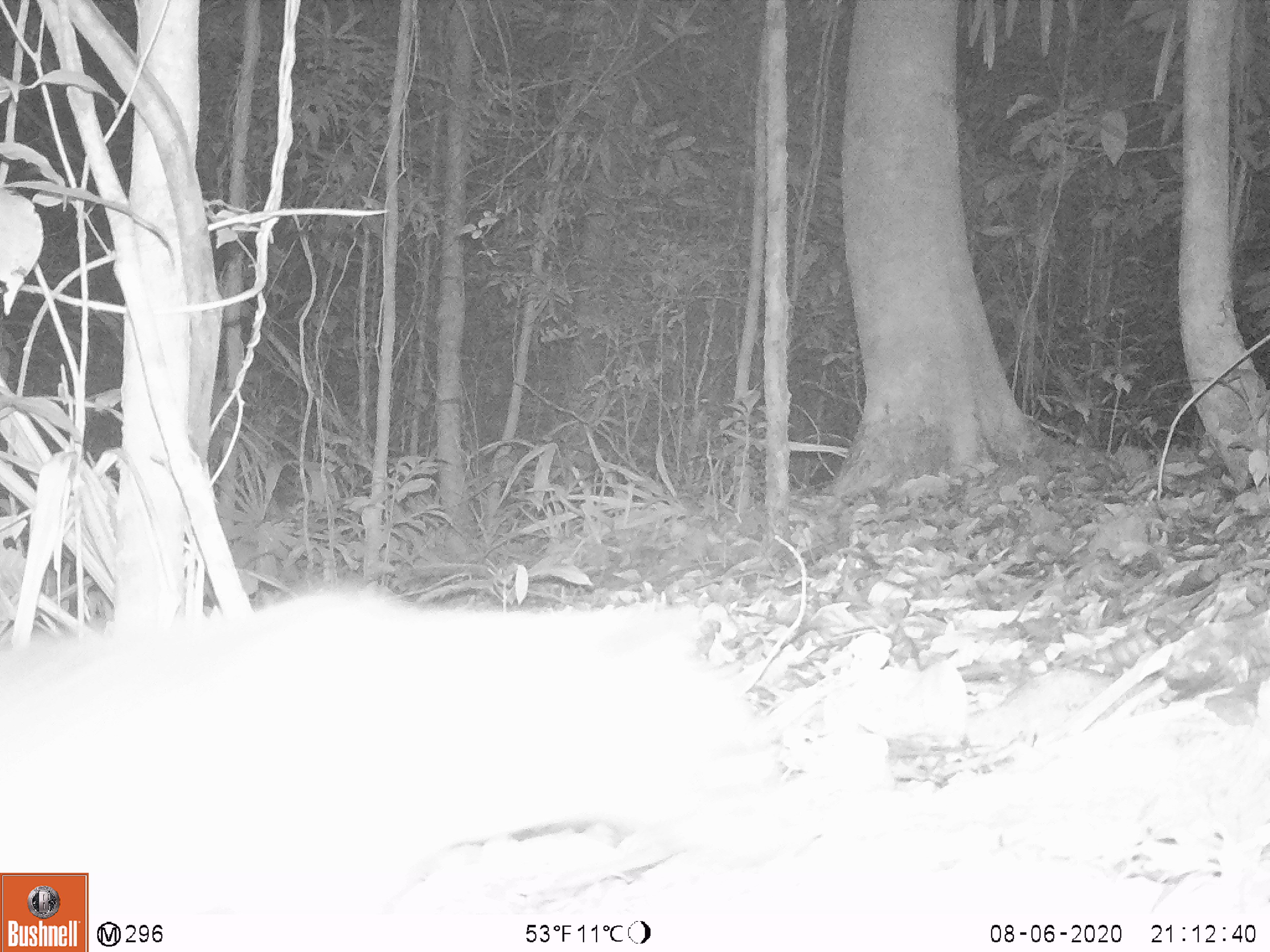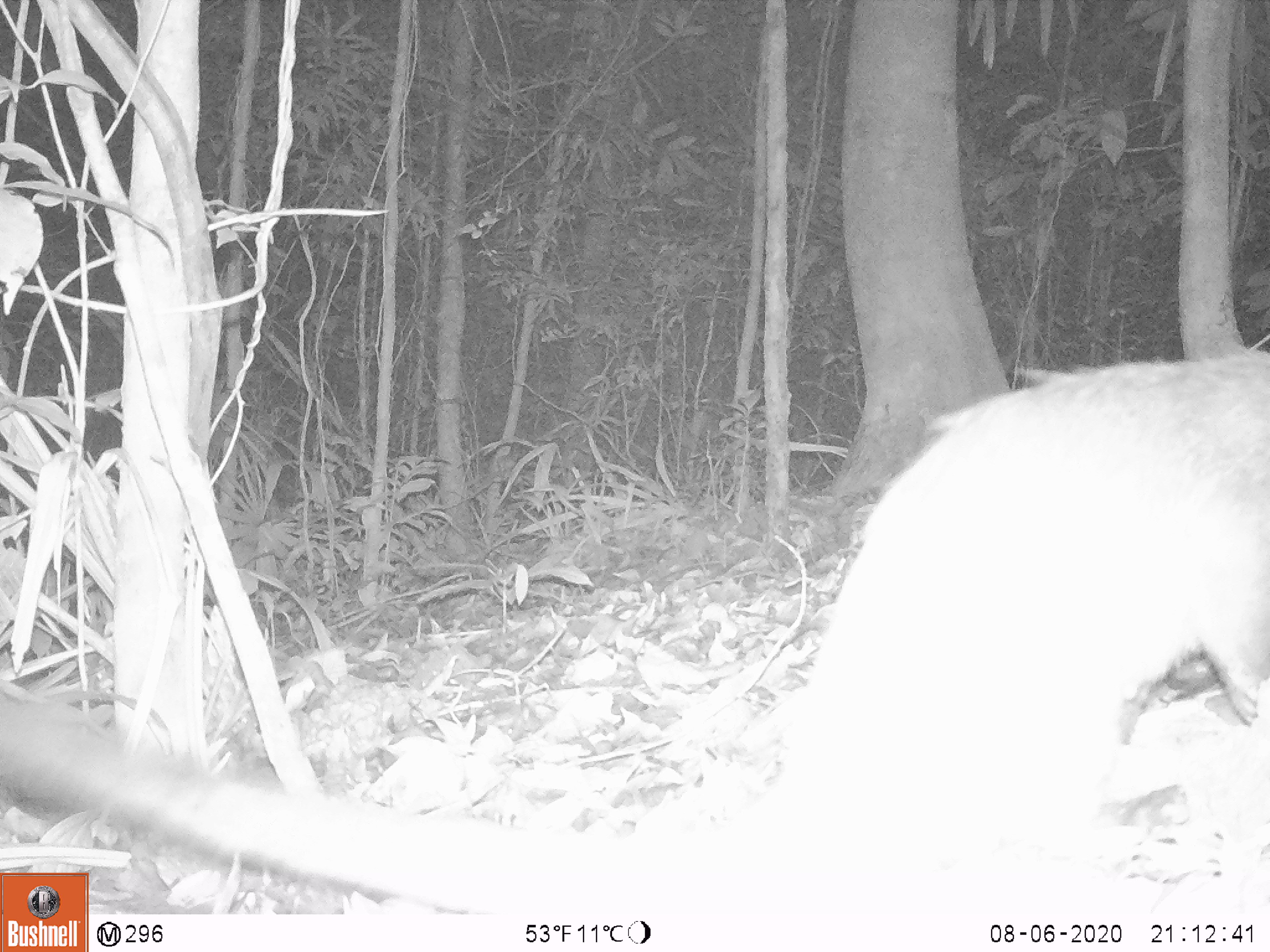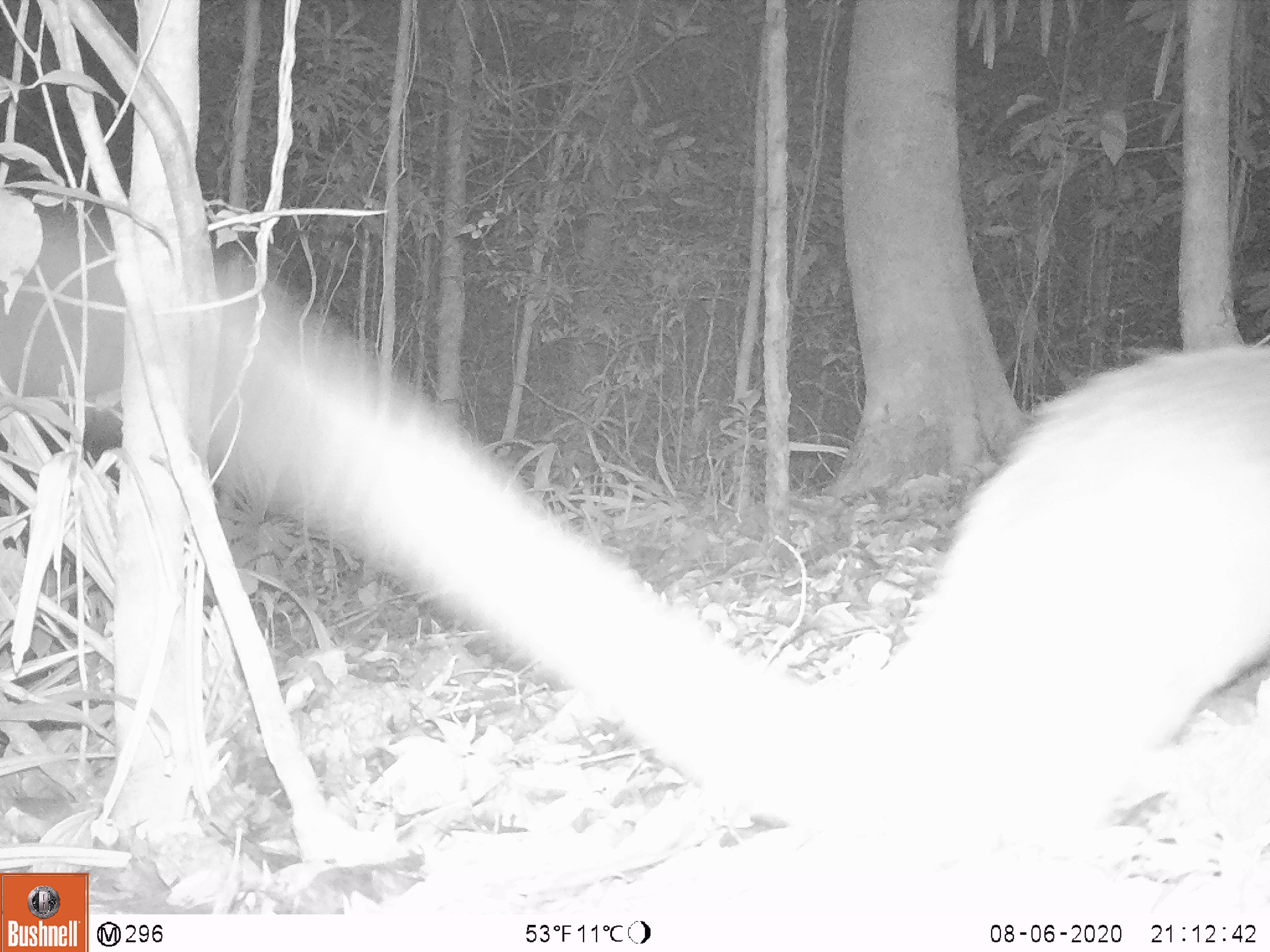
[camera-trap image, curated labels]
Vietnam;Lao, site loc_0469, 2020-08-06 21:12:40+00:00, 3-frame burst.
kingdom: Animalia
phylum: Chordata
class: Mammalia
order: Carnivora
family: Viverridae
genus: Paguma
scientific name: Paguma larvata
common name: masked palm civet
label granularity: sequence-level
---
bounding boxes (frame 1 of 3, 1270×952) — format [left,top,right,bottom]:
masked palm civet: [0,587,766,908]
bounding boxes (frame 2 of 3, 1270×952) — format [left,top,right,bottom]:
masked palm civet: [0,353,1270,913]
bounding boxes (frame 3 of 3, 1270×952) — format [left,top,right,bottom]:
masked palm civet: [0,229,1270,832]